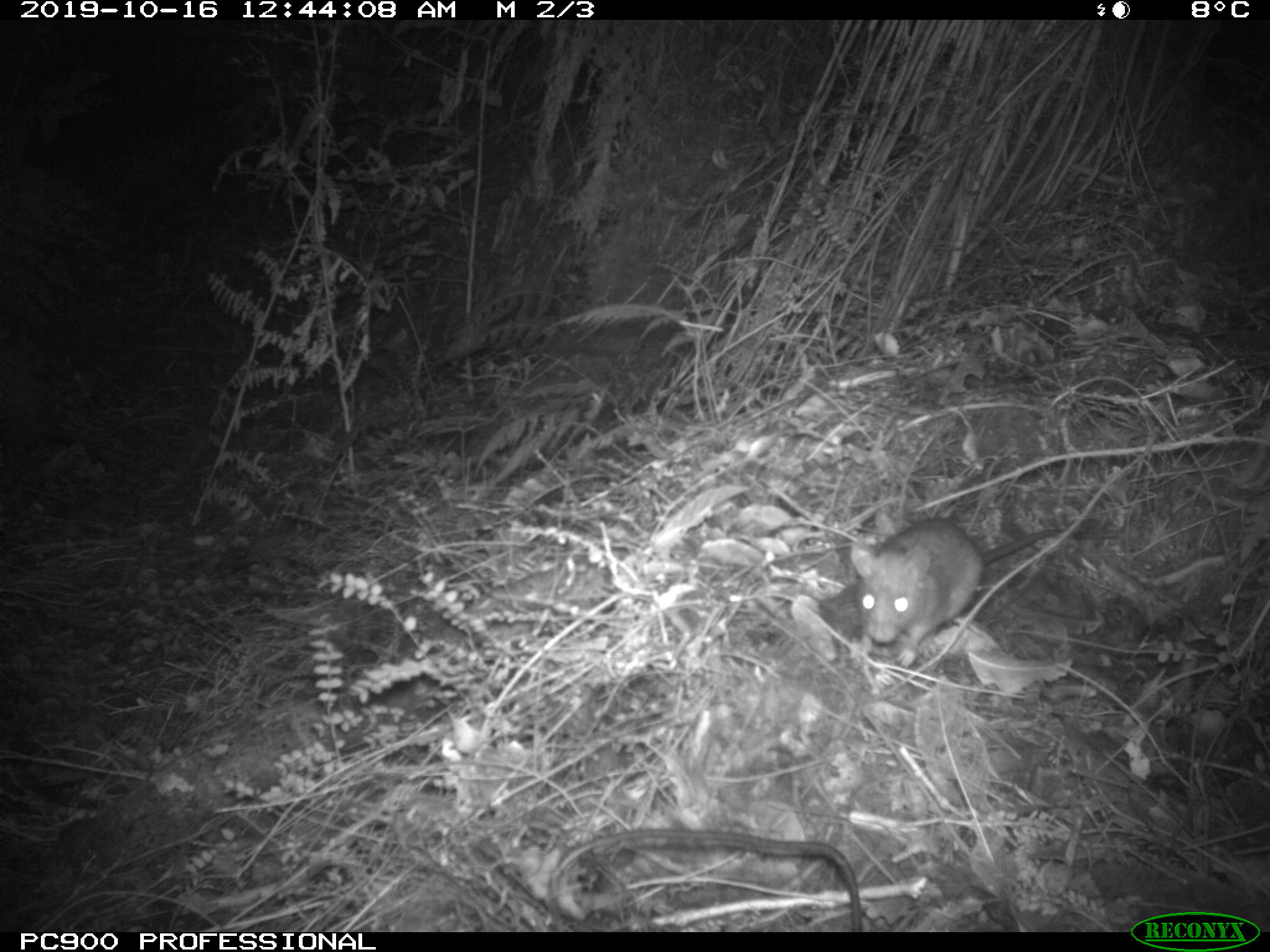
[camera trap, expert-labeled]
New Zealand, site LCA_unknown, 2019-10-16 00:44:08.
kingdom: Animalia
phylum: Chordata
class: Mammalia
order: Rodentia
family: Muridae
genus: Rattus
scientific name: Rattus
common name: rat